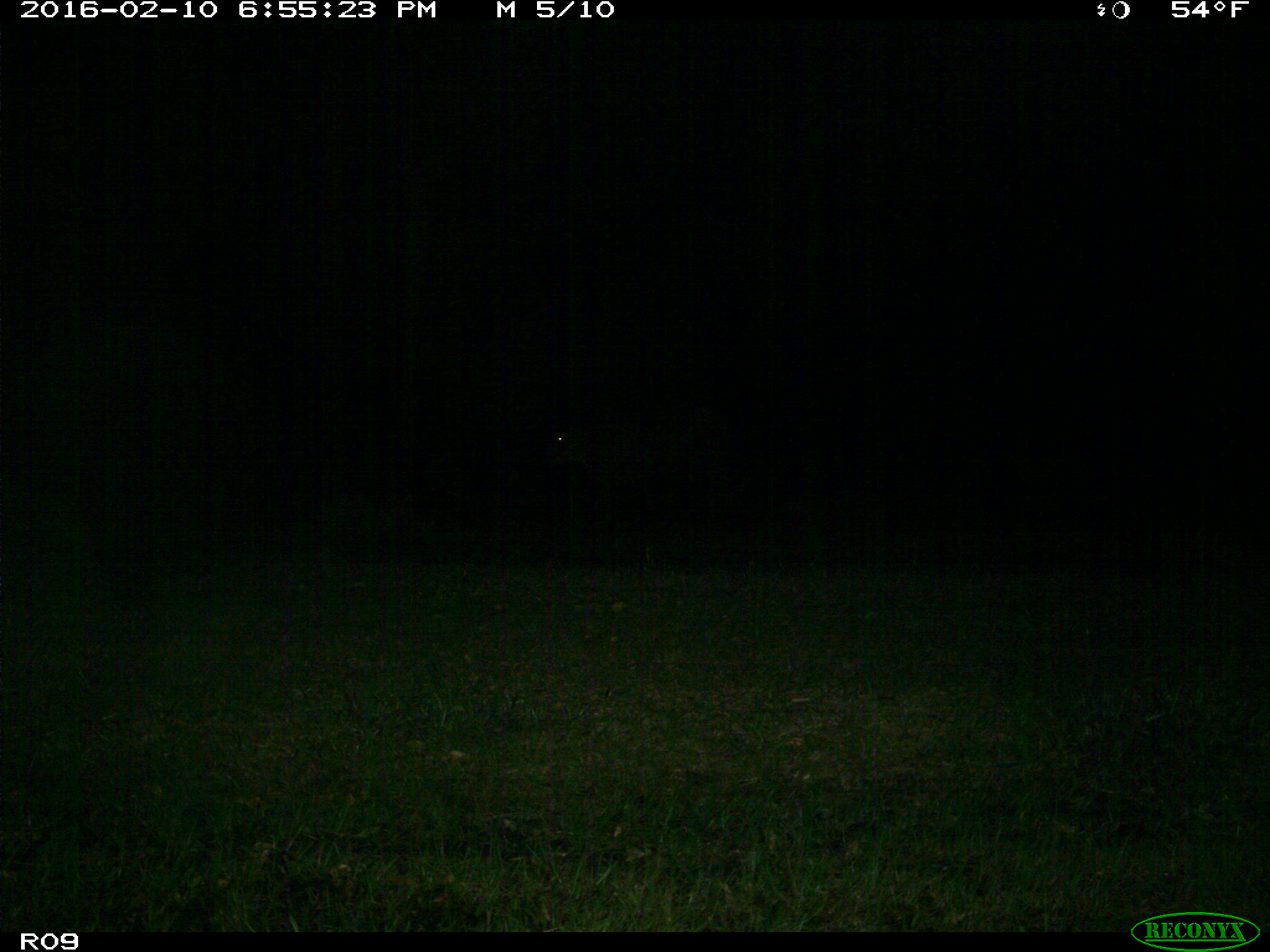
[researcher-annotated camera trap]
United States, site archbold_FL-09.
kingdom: Animalia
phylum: Chordata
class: Mammalia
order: Artiodactyla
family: Bovidae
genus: Bos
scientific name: Bos taurus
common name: domestic cow